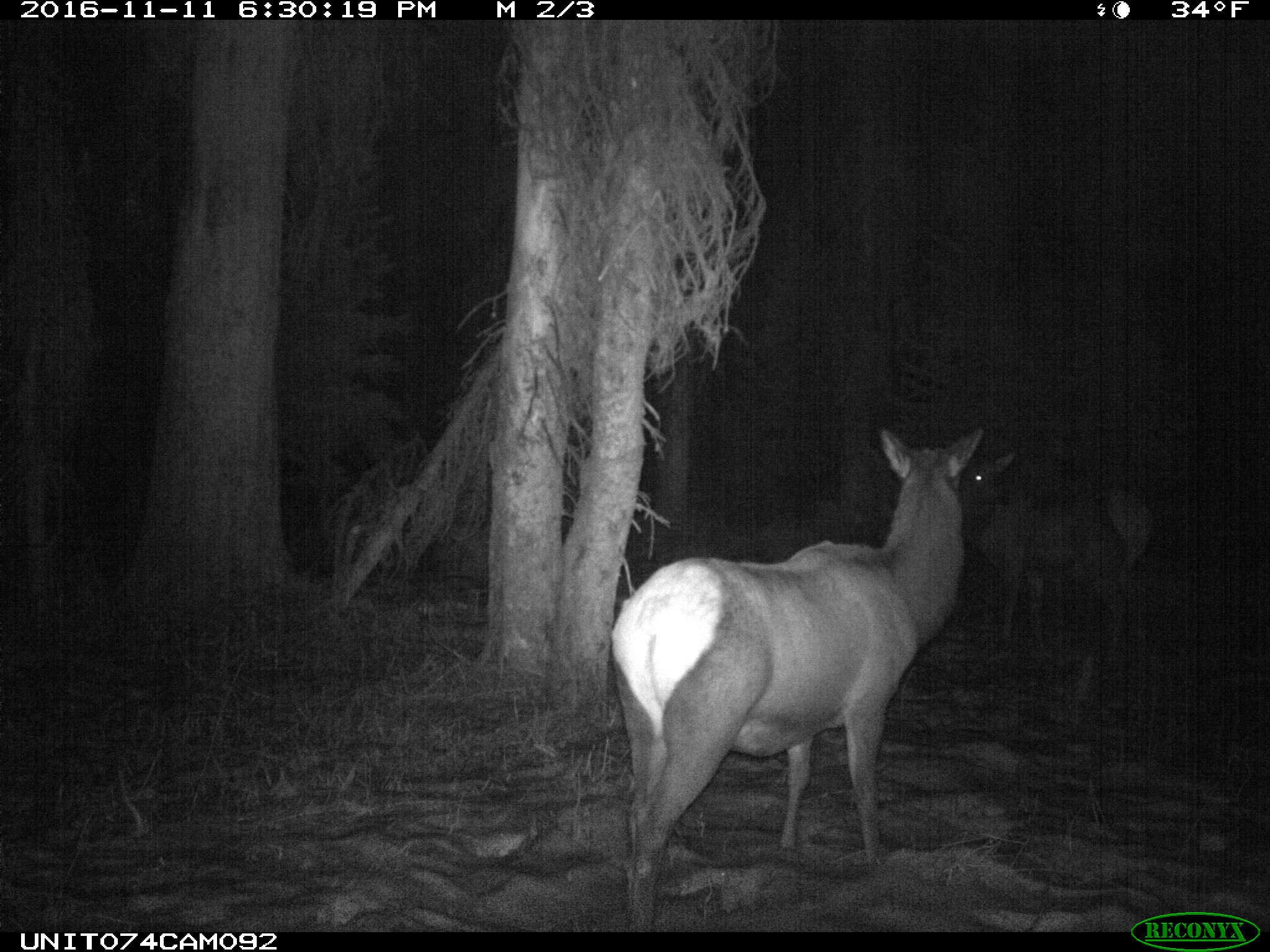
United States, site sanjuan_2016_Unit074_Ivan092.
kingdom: Animalia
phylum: Chordata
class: Mammalia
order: Artiodactyla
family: Cervidae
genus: Cervus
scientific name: Cervus elaphus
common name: red deer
Cervus elaphus (red deer).